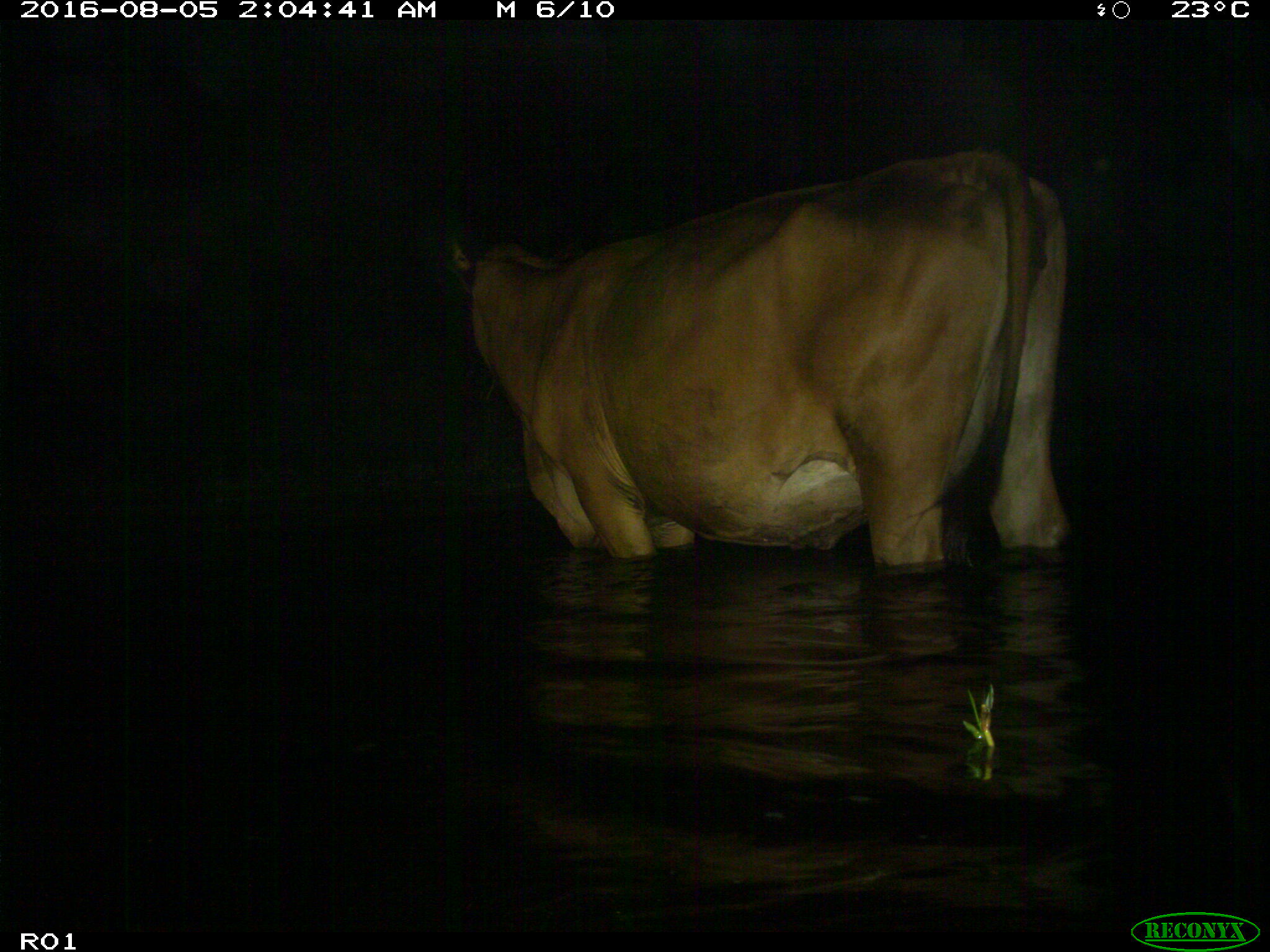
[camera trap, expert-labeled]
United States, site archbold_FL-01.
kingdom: Animalia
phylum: Chordata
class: Mammalia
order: Artiodactyla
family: Bovidae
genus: Bos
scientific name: Bos taurus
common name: domestic cow